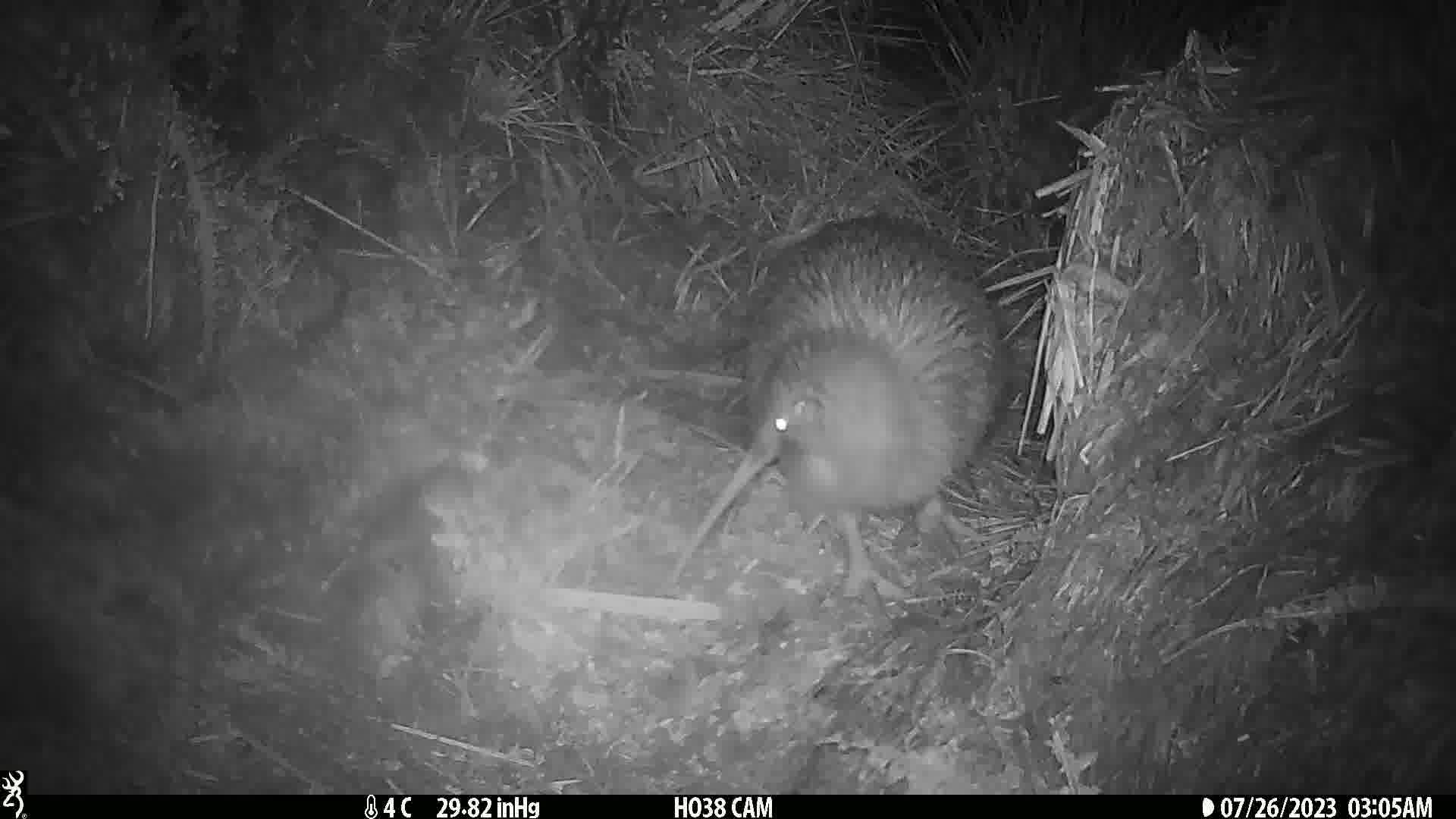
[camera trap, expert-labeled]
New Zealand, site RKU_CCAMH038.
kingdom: Animalia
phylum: Chordata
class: Aves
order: Apterygiformes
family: Apterygidae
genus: Apteryx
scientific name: Apteryx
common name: kiwi